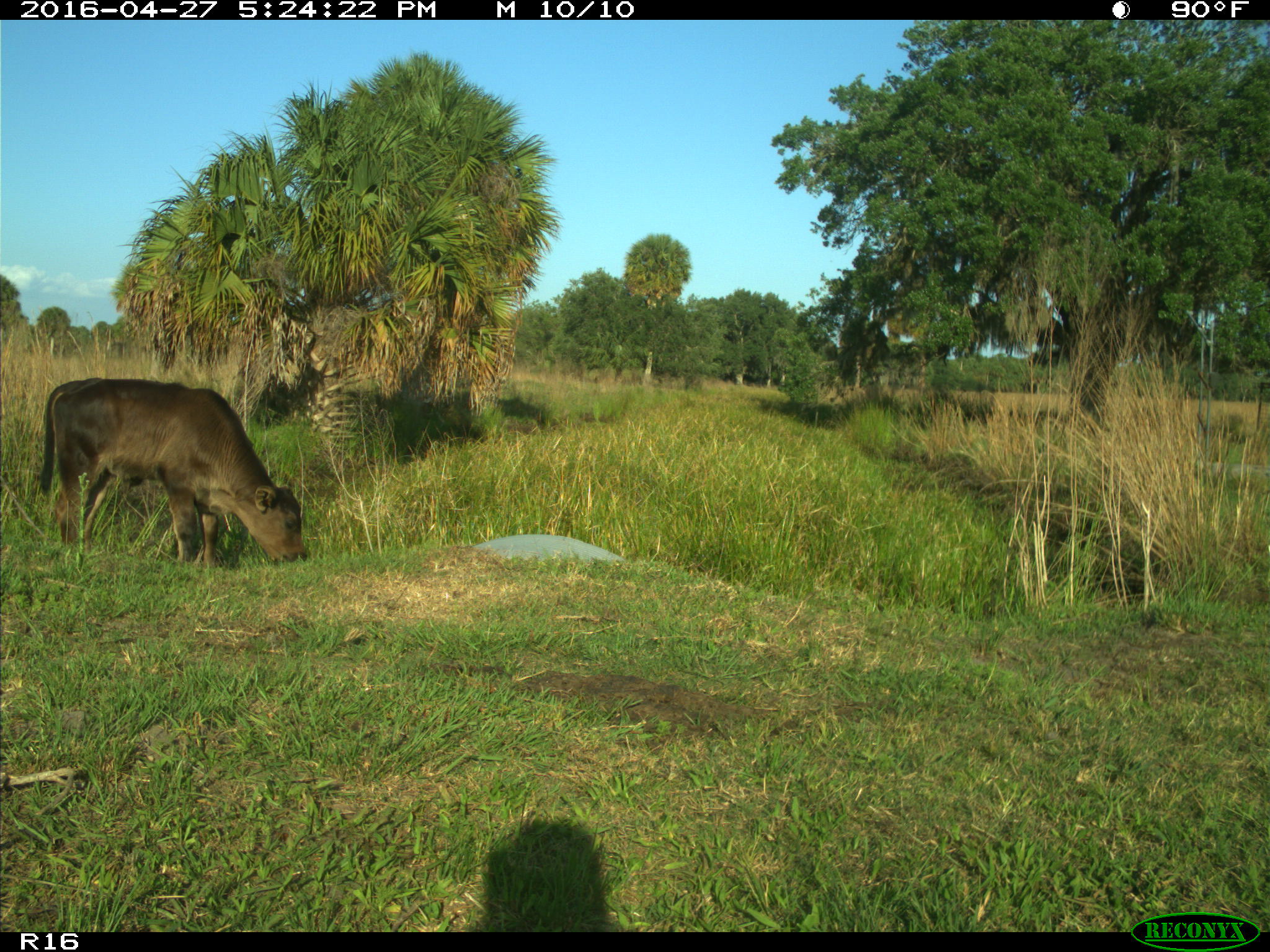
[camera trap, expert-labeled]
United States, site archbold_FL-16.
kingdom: Animalia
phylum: Chordata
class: Mammalia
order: Artiodactyla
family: Bovidae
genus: Bos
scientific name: Bos taurus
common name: domestic cow